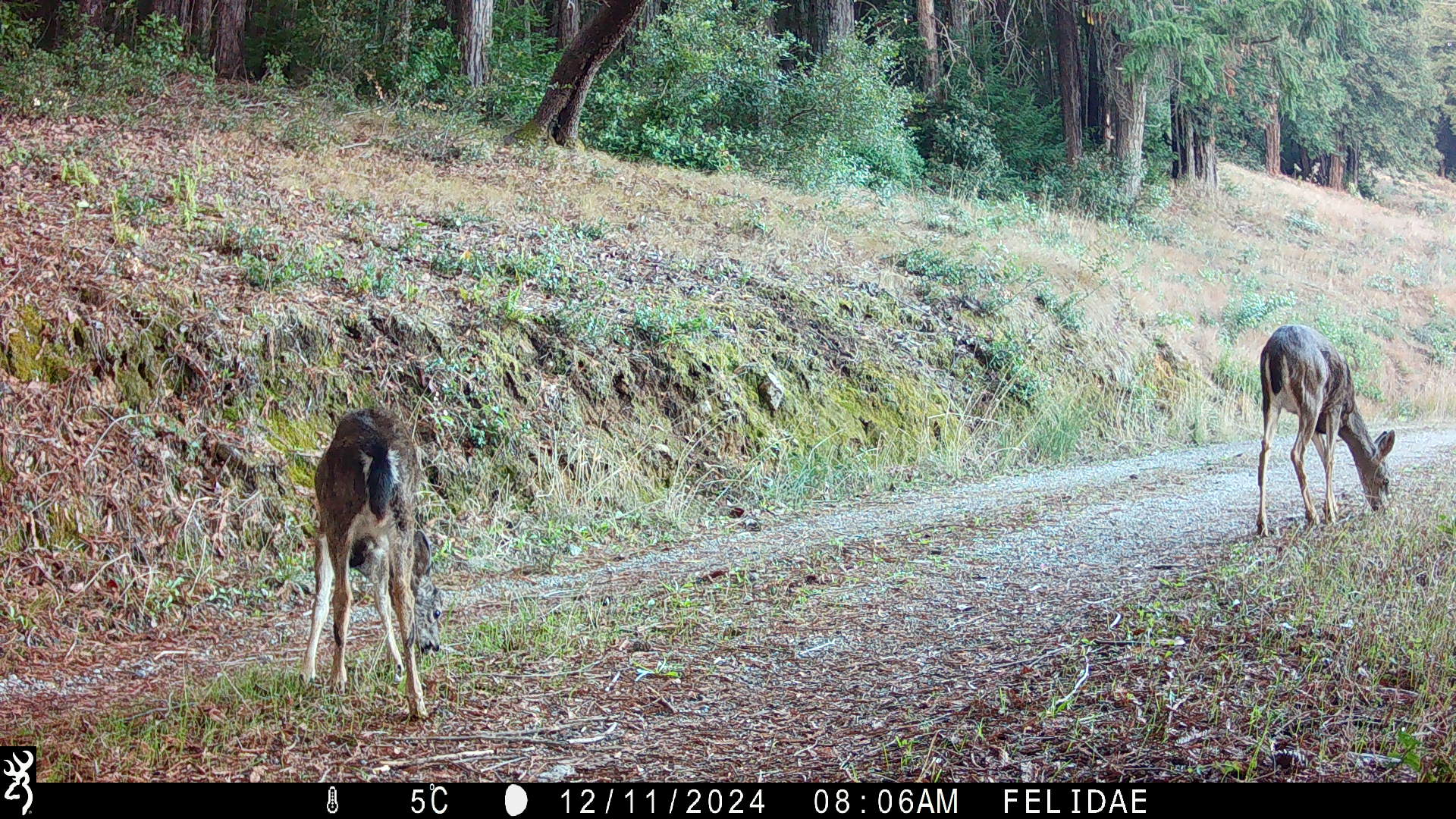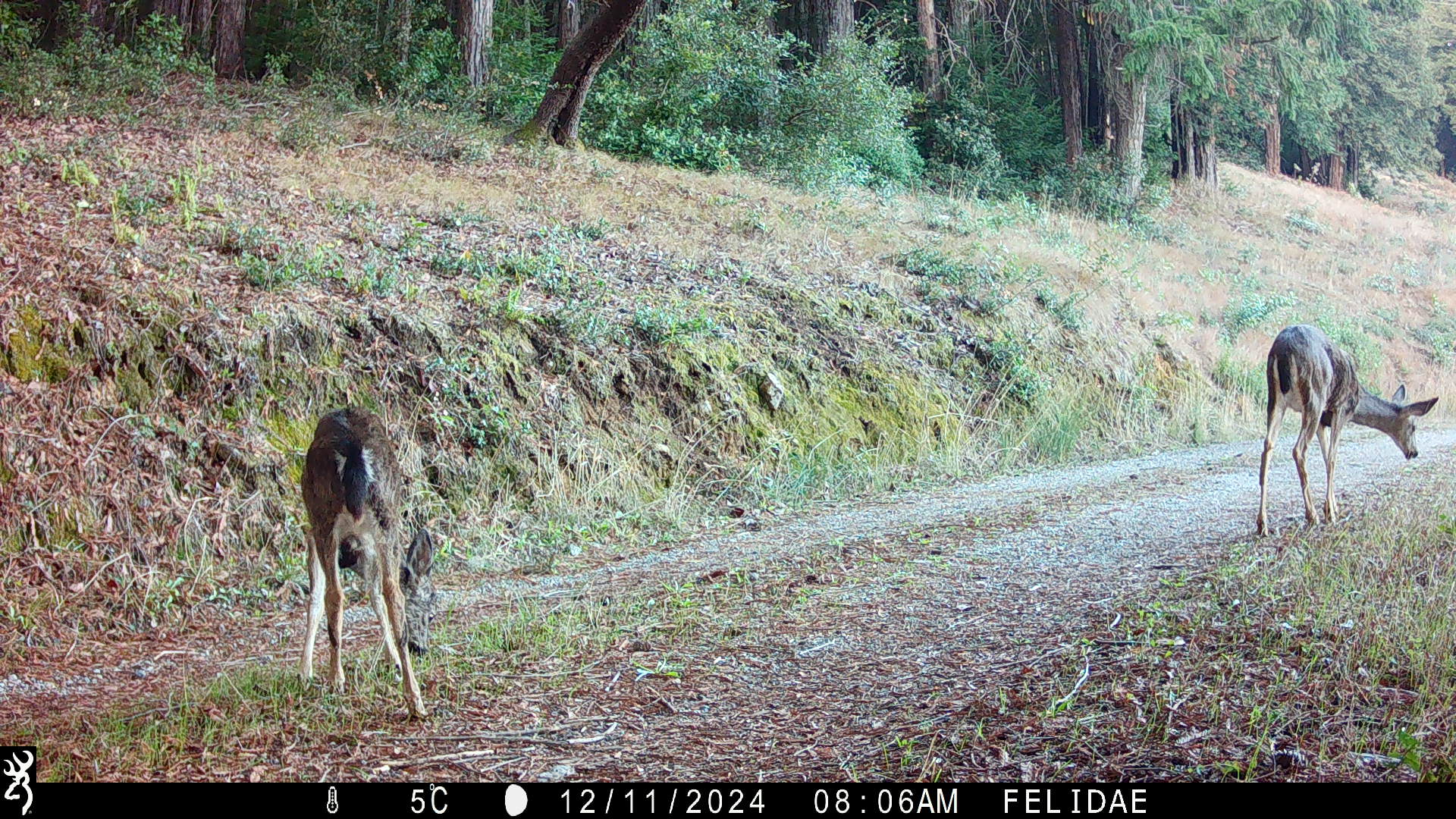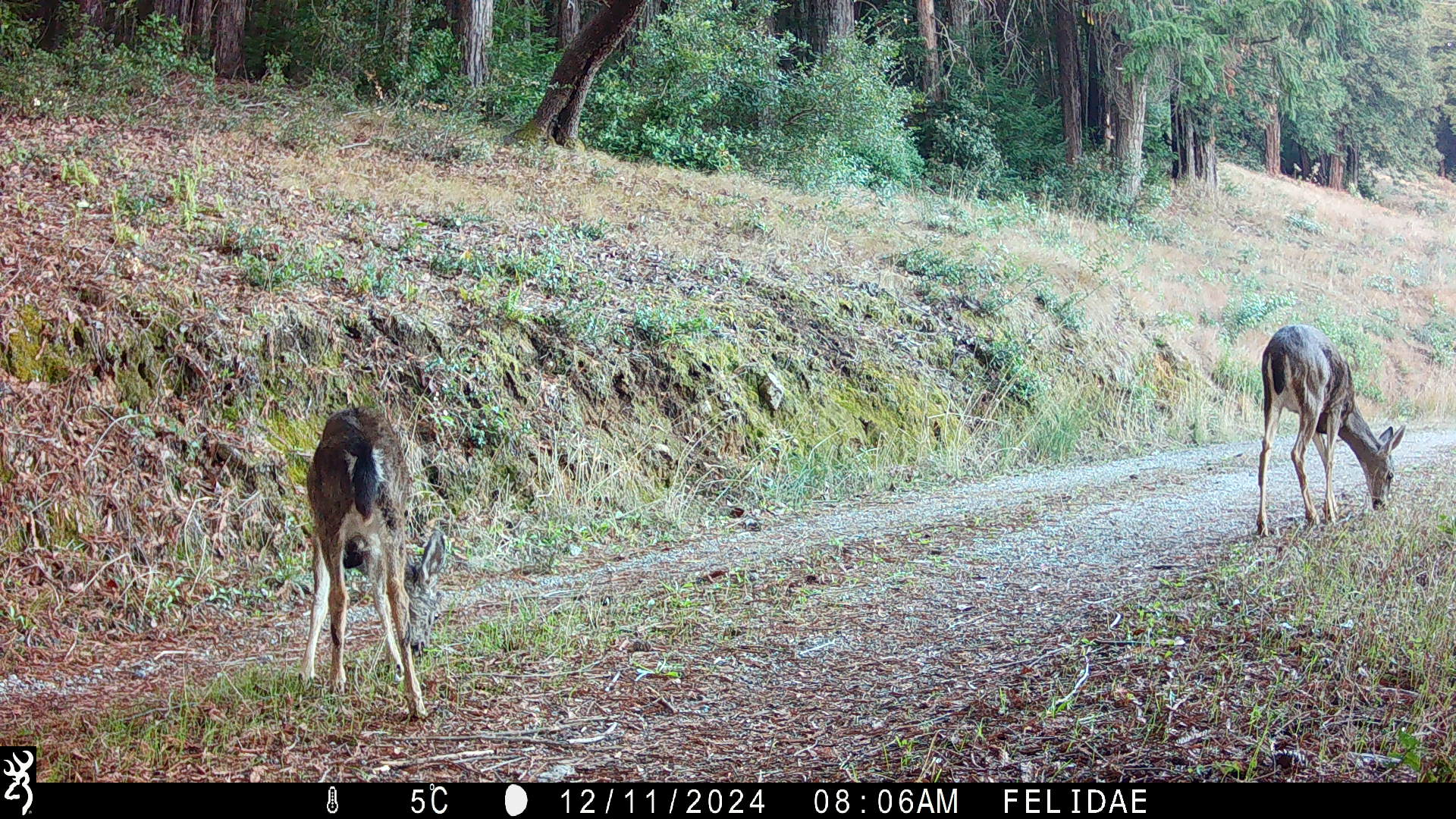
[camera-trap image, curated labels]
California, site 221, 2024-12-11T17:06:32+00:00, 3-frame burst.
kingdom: Animalia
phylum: Chordata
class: Mammalia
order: Artiodactyla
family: Cervidae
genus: Odocoileus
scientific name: Odocoileus hemionus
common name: mule deer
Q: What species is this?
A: Mule deer (Odocoileus hemionus).